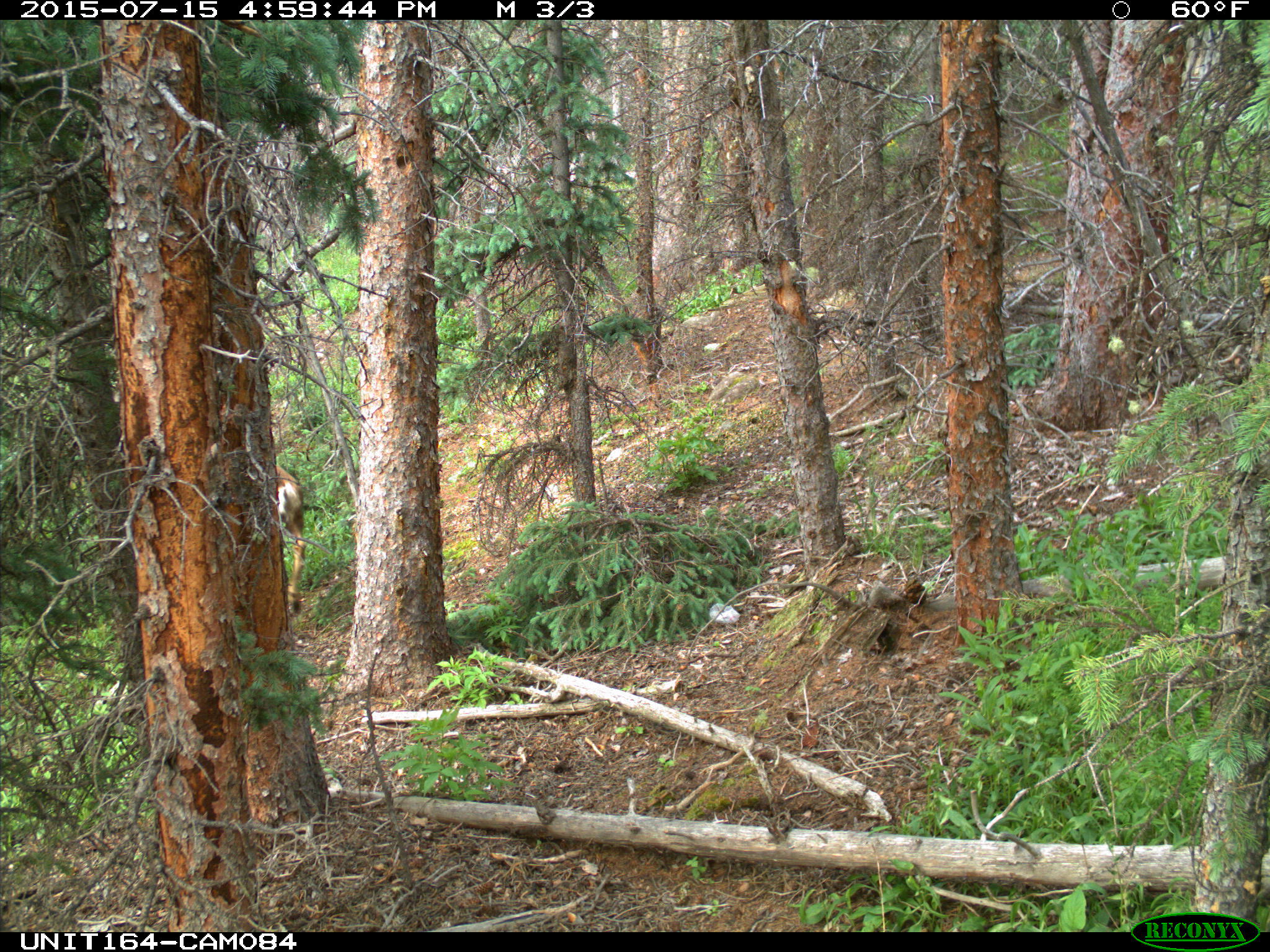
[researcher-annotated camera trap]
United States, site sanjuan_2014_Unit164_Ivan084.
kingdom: Animalia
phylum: Chordata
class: Mammalia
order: Artiodactyla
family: Cervidae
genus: Odocoileus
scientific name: Odocoileus hemionus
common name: mule deer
Odocoileus hemionus (mule deer).